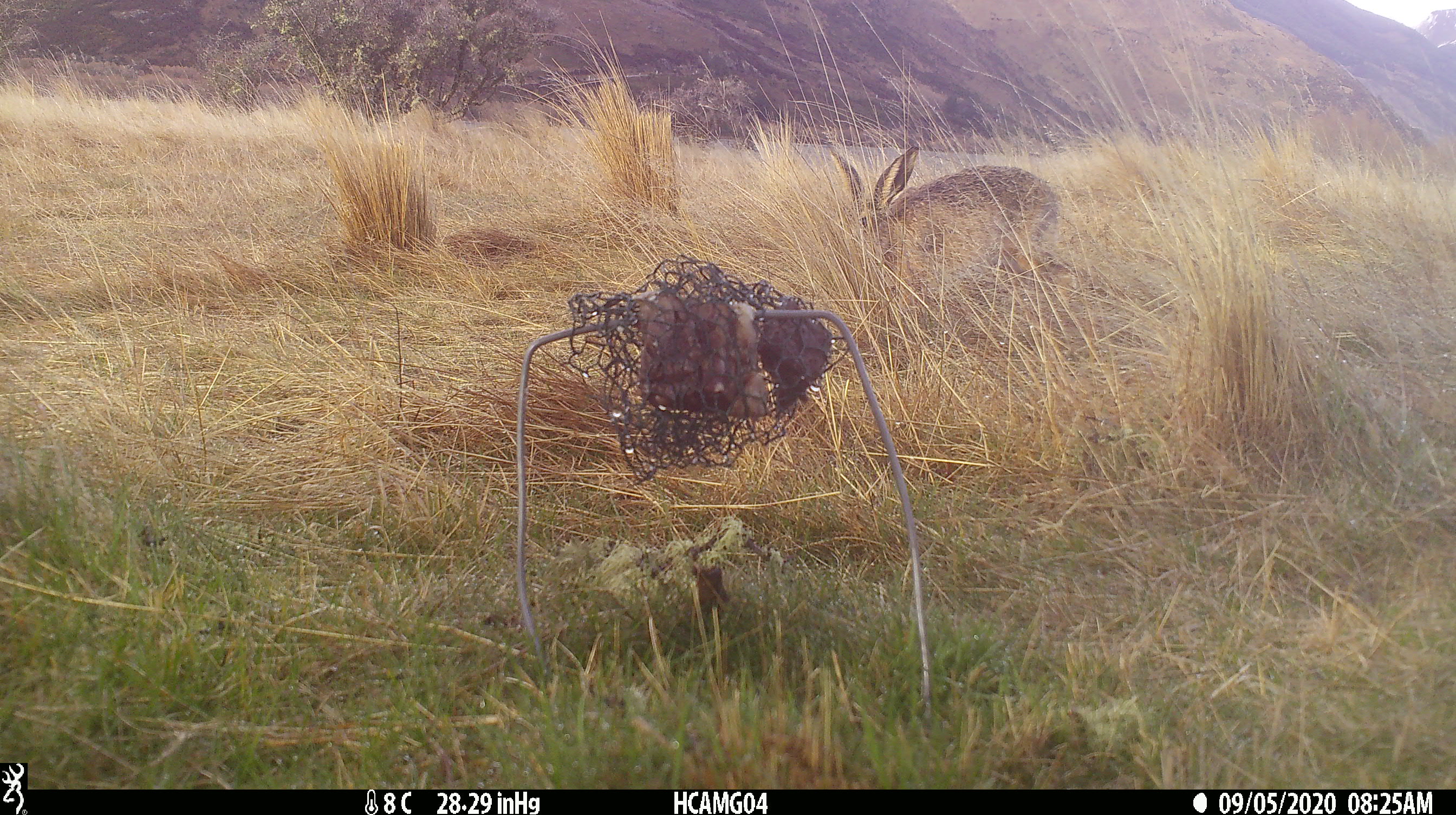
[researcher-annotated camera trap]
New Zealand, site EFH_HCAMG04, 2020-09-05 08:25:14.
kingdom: Animalia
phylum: Chordata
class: Mammalia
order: Lagomorpha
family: Leporidae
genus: Lepus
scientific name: Lepus europaeus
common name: brown hare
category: hare